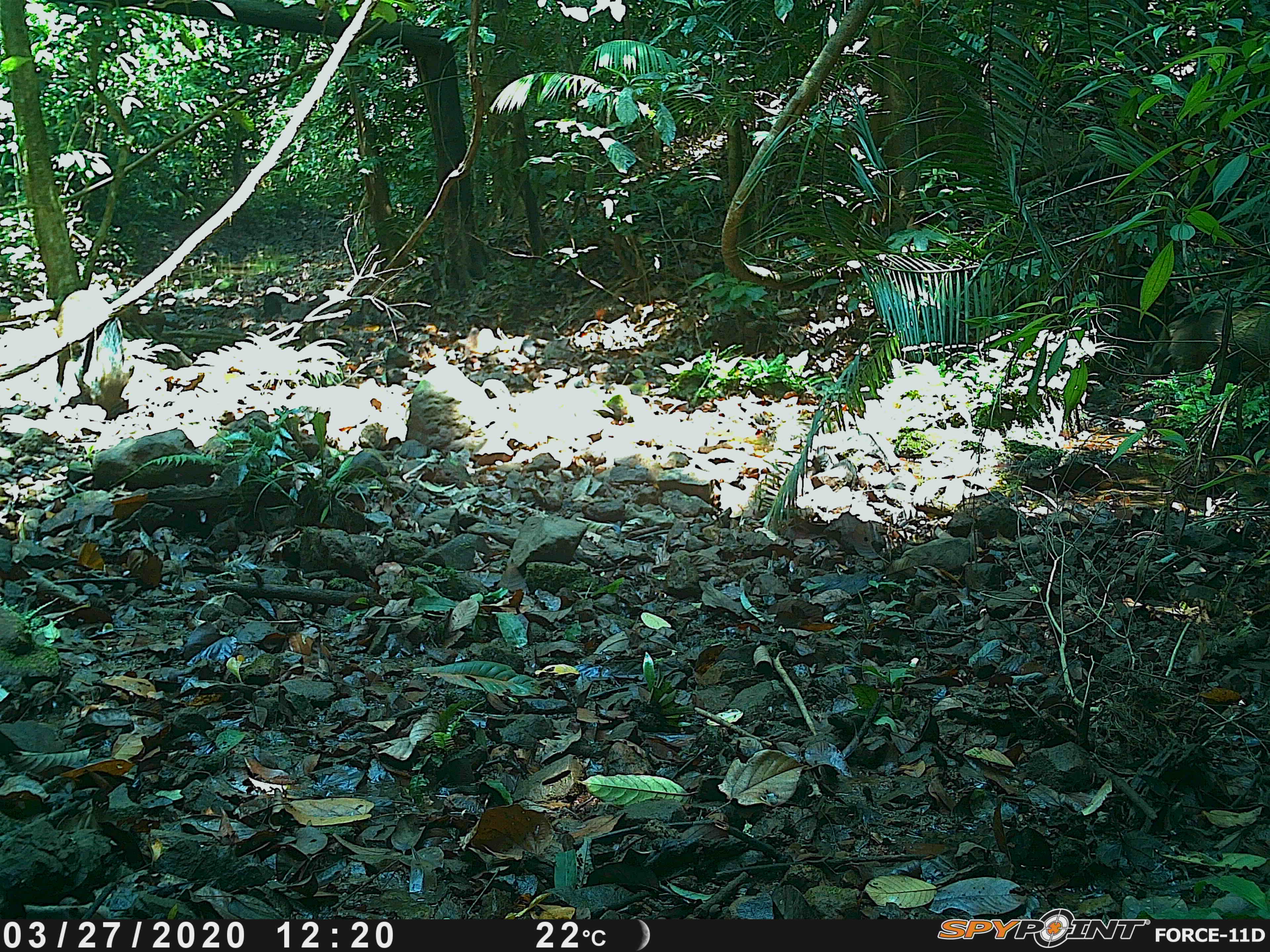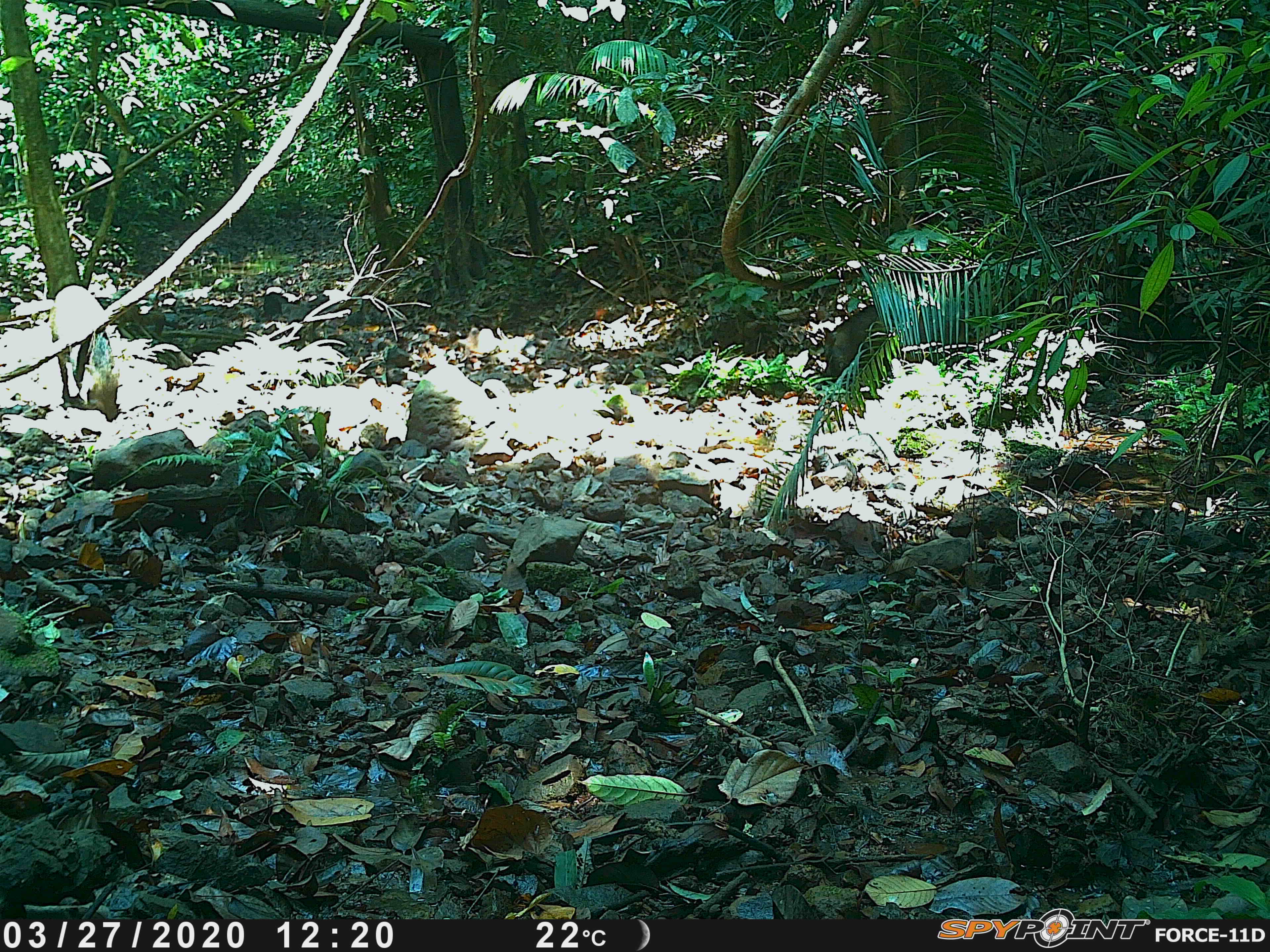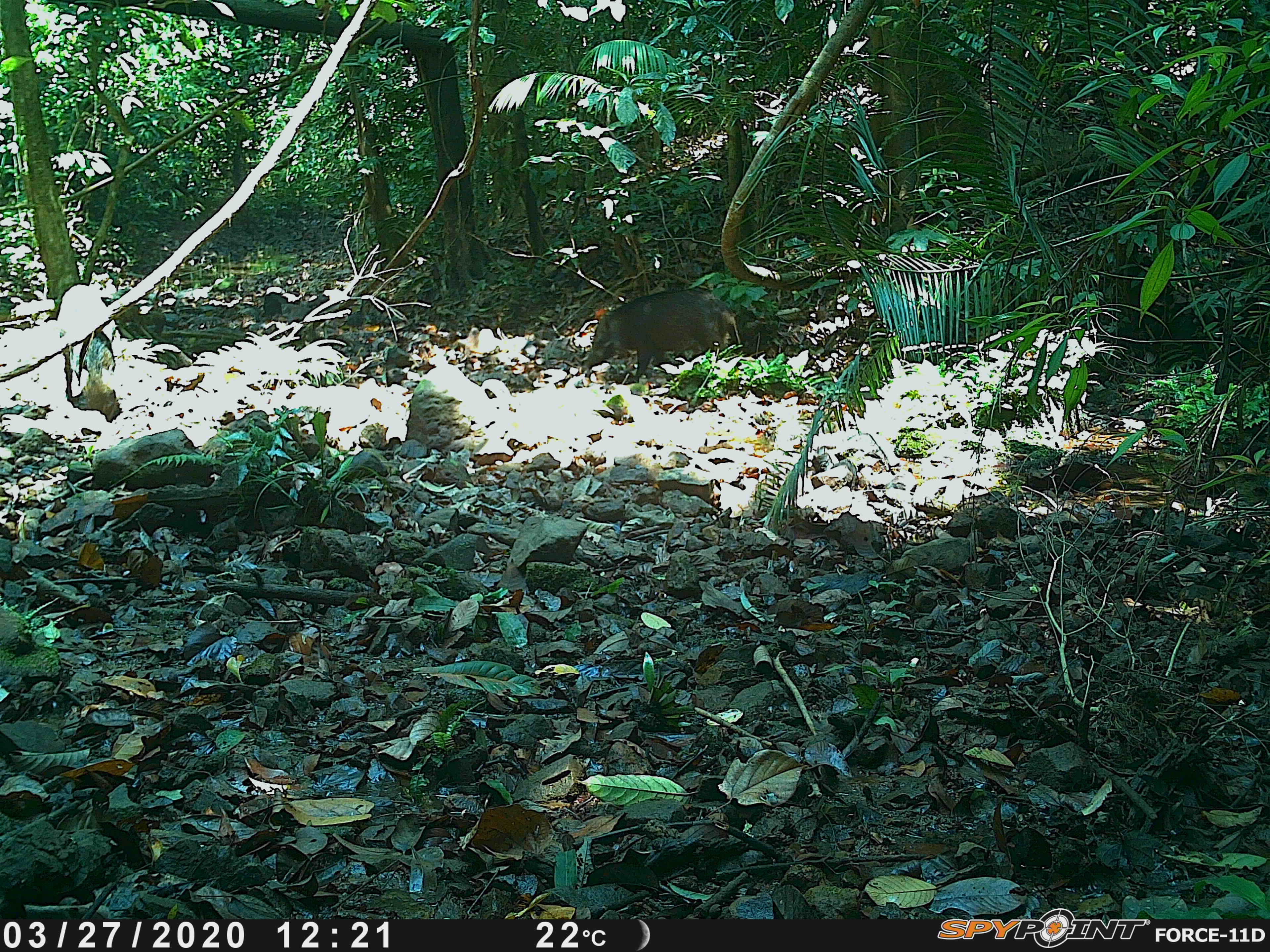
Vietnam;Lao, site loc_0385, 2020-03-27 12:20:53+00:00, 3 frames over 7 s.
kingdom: Animalia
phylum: Chordata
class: Mammalia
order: Artiodactyla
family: Suidae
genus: Sus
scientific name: Sus scrofa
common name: eurasian wild pig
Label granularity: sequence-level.